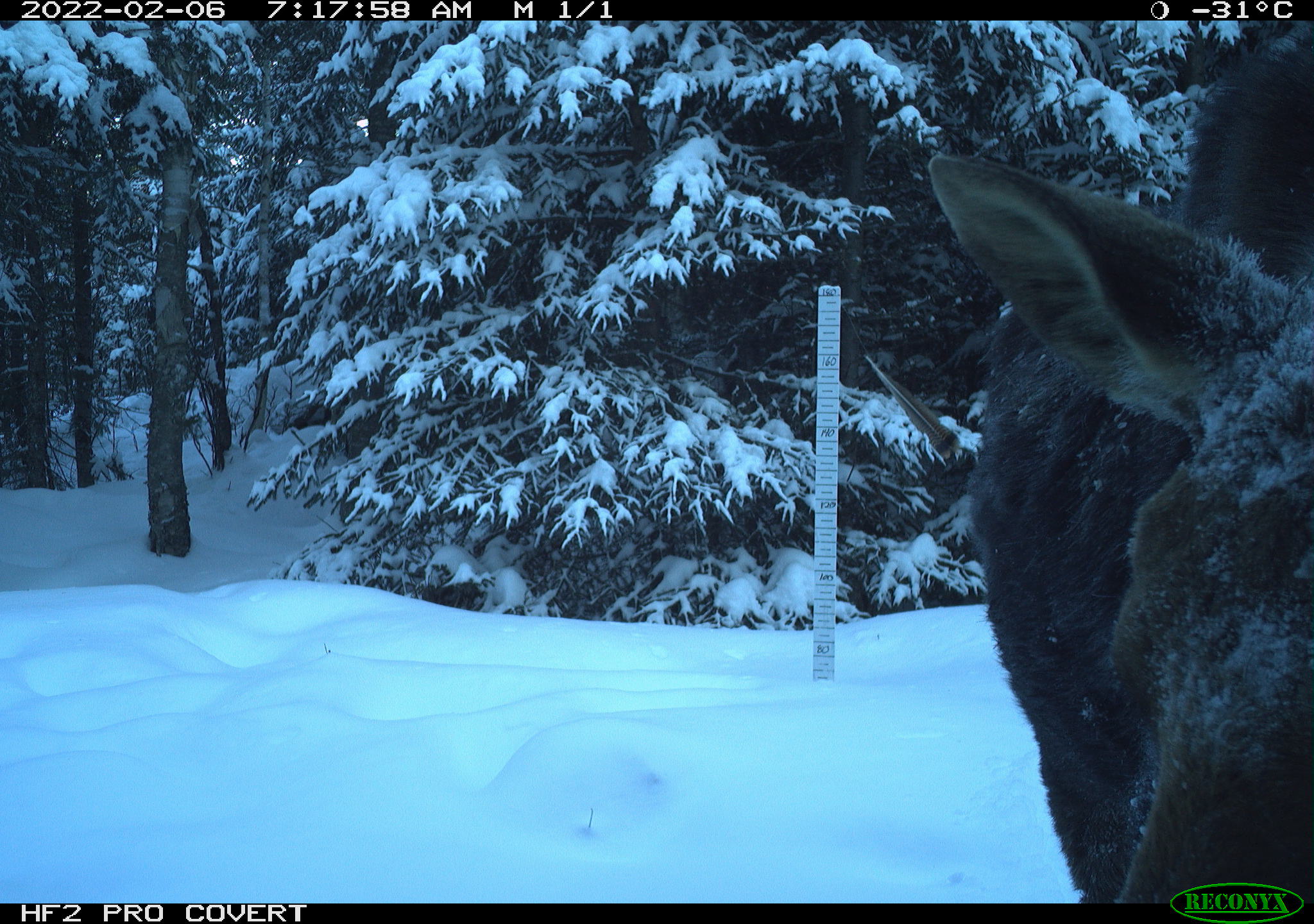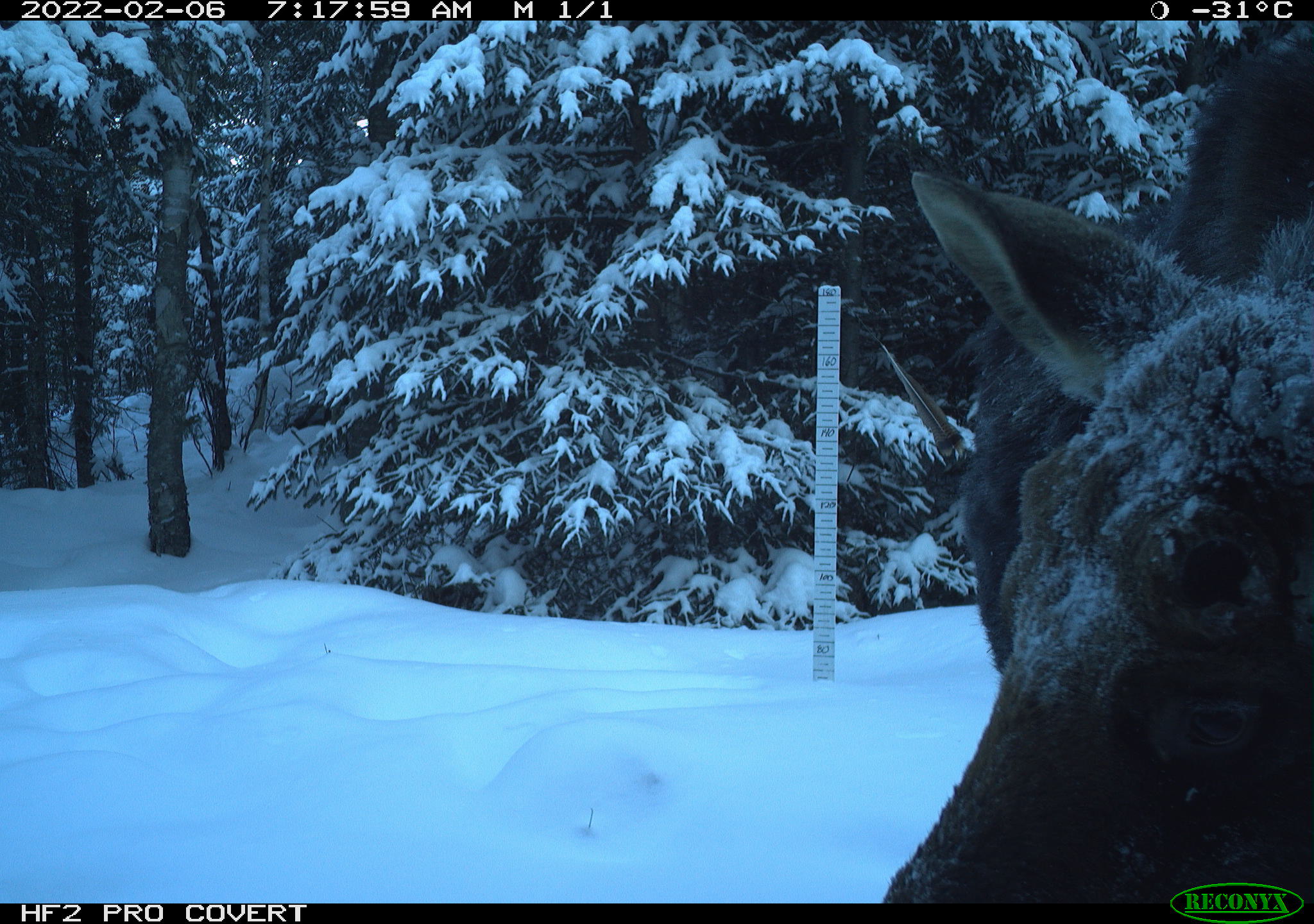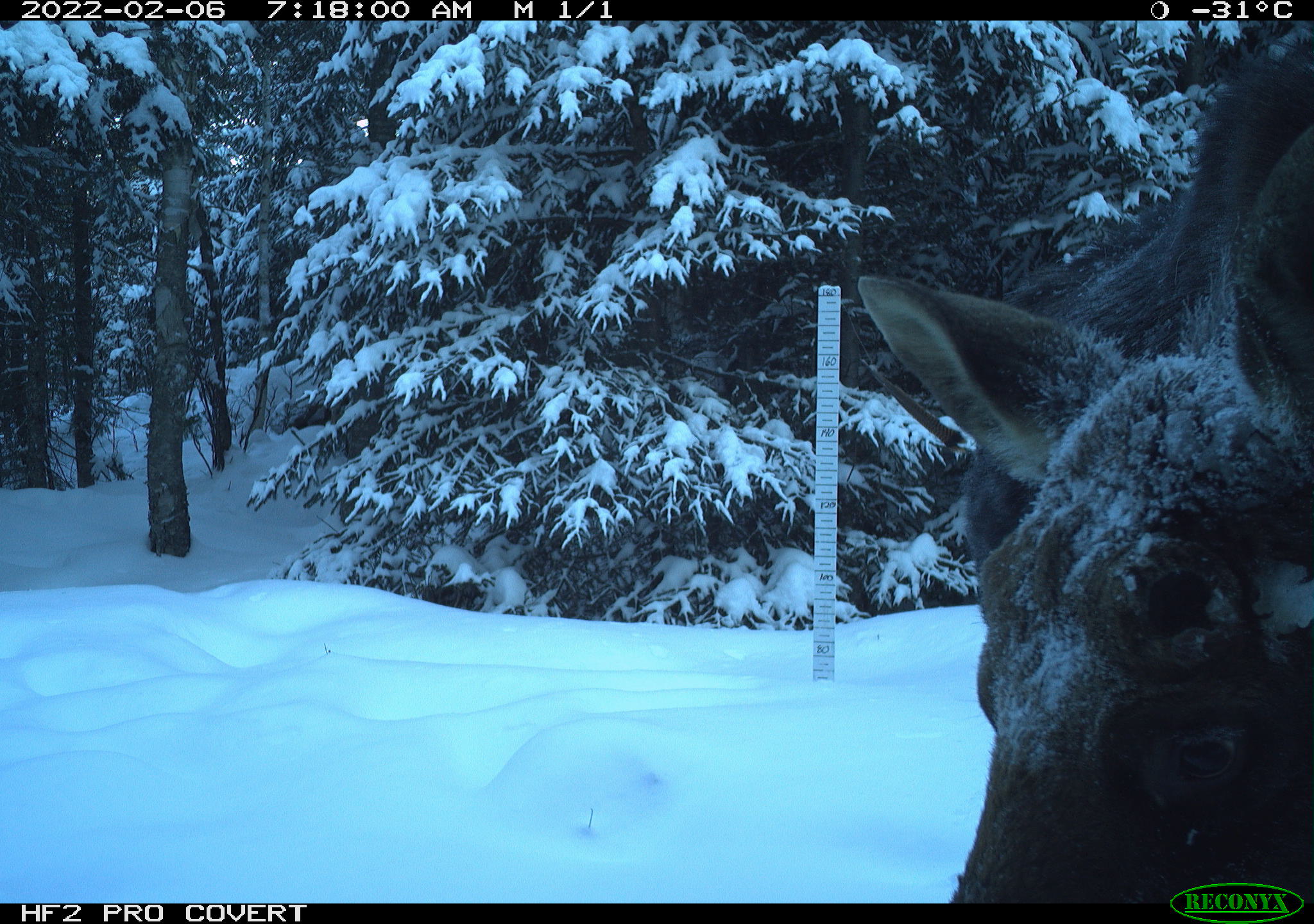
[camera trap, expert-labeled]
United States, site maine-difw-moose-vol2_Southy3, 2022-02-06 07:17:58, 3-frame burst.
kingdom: Animalia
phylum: Chordata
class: Mammalia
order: Artiodactyla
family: Cervidae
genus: Alces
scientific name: Alces alces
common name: moose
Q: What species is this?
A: Moose (Alces alces).